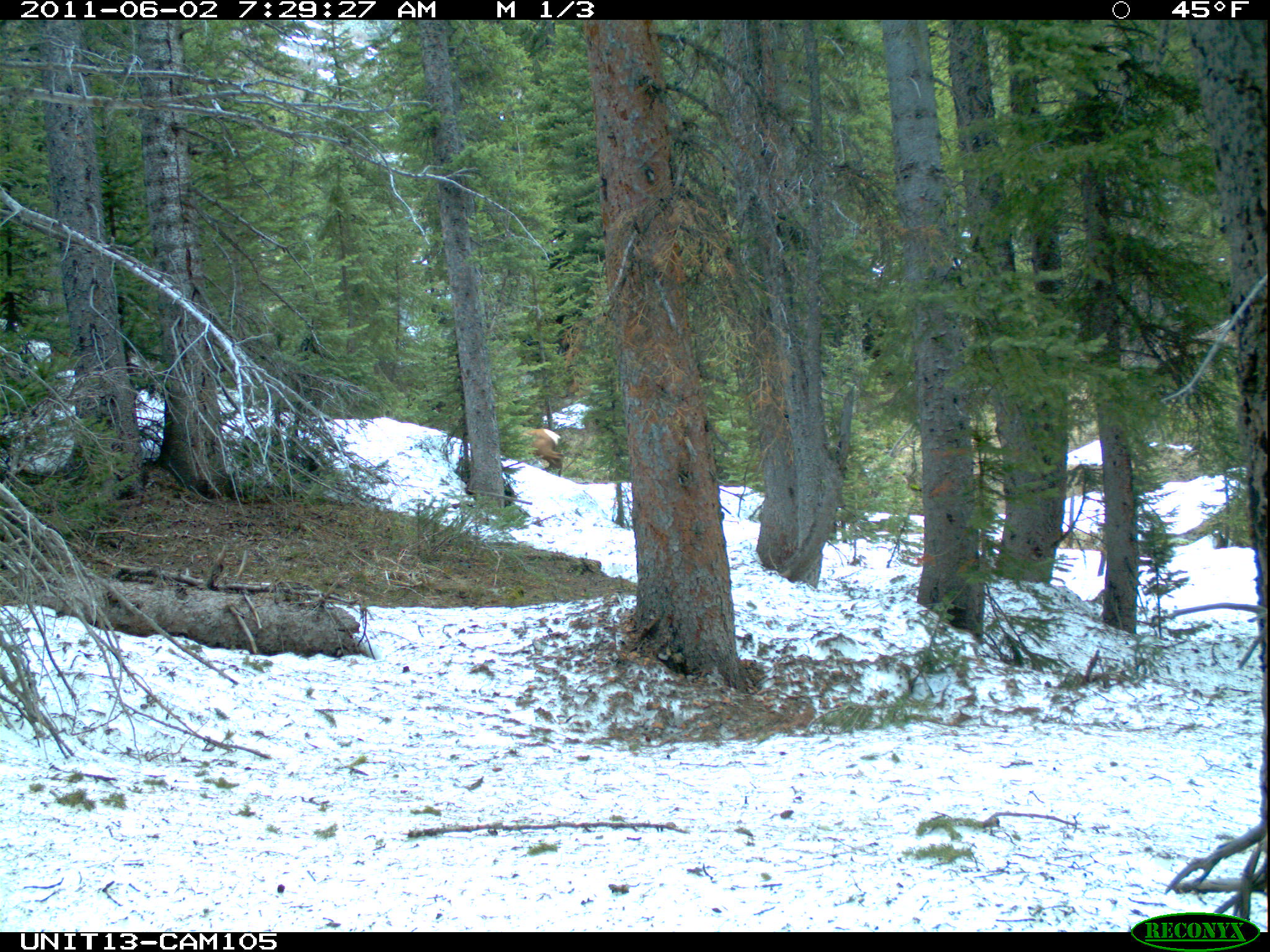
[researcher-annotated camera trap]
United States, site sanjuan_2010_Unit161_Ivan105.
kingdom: Animalia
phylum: Chordata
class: Mammalia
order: Artiodactyla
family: Cervidae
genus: Cervus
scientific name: Cervus elaphus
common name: red deer